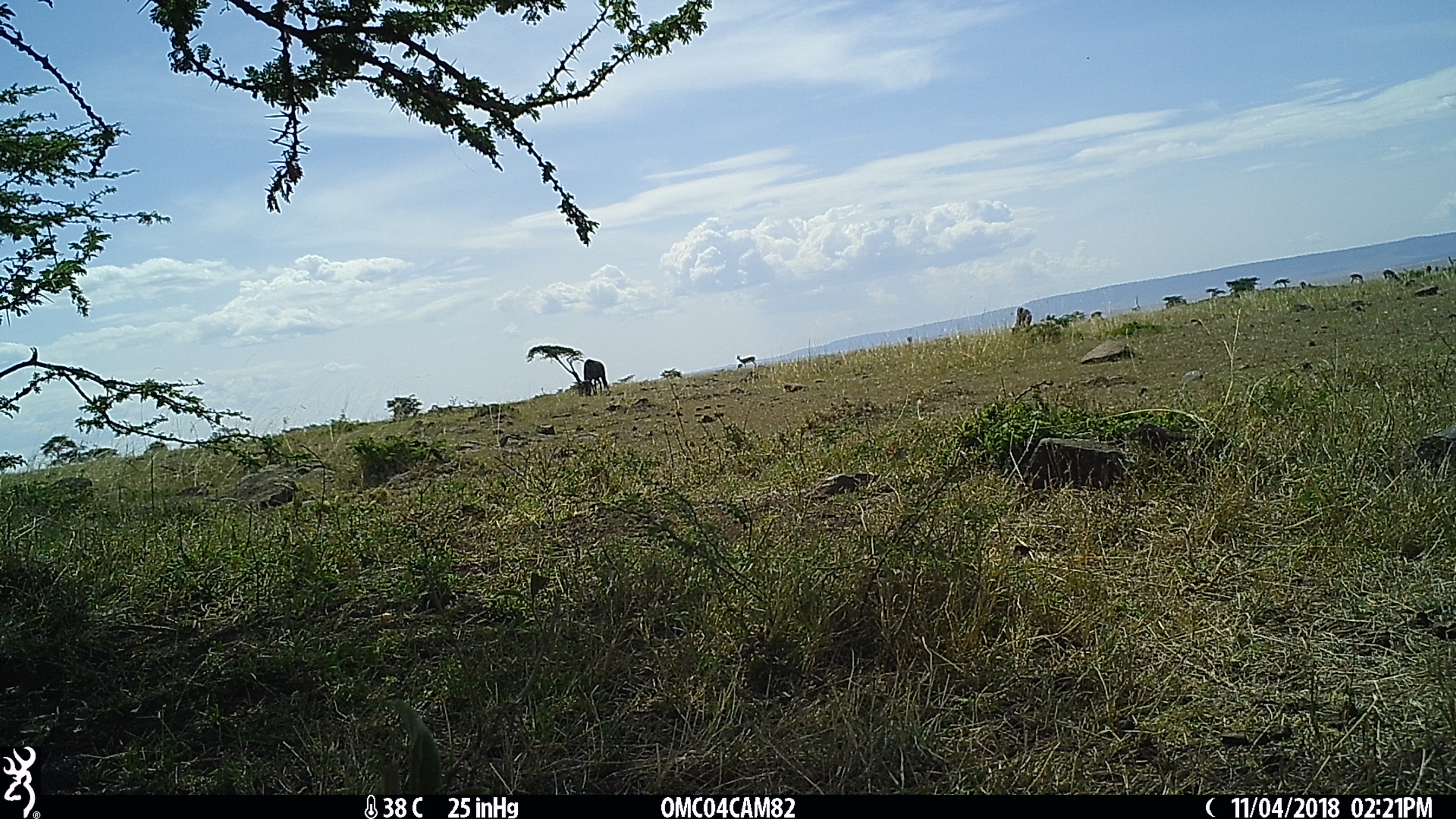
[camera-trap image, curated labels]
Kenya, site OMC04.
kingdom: Animalia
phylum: Chordata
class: Mammalia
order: Artiodactyla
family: Bovidae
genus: Connochaetes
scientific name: Connochaetes taurinus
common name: blue wildebeest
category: wildebeest